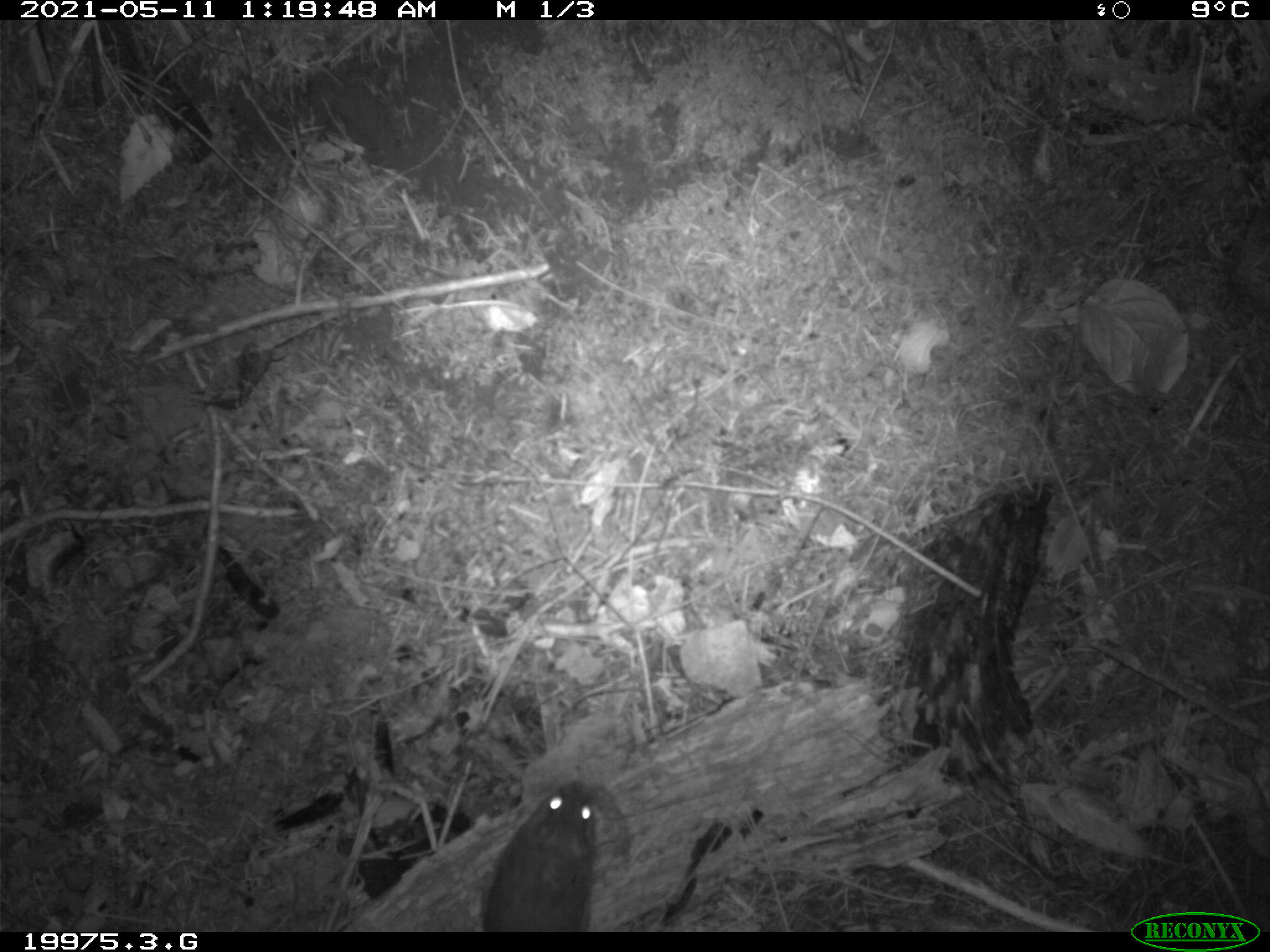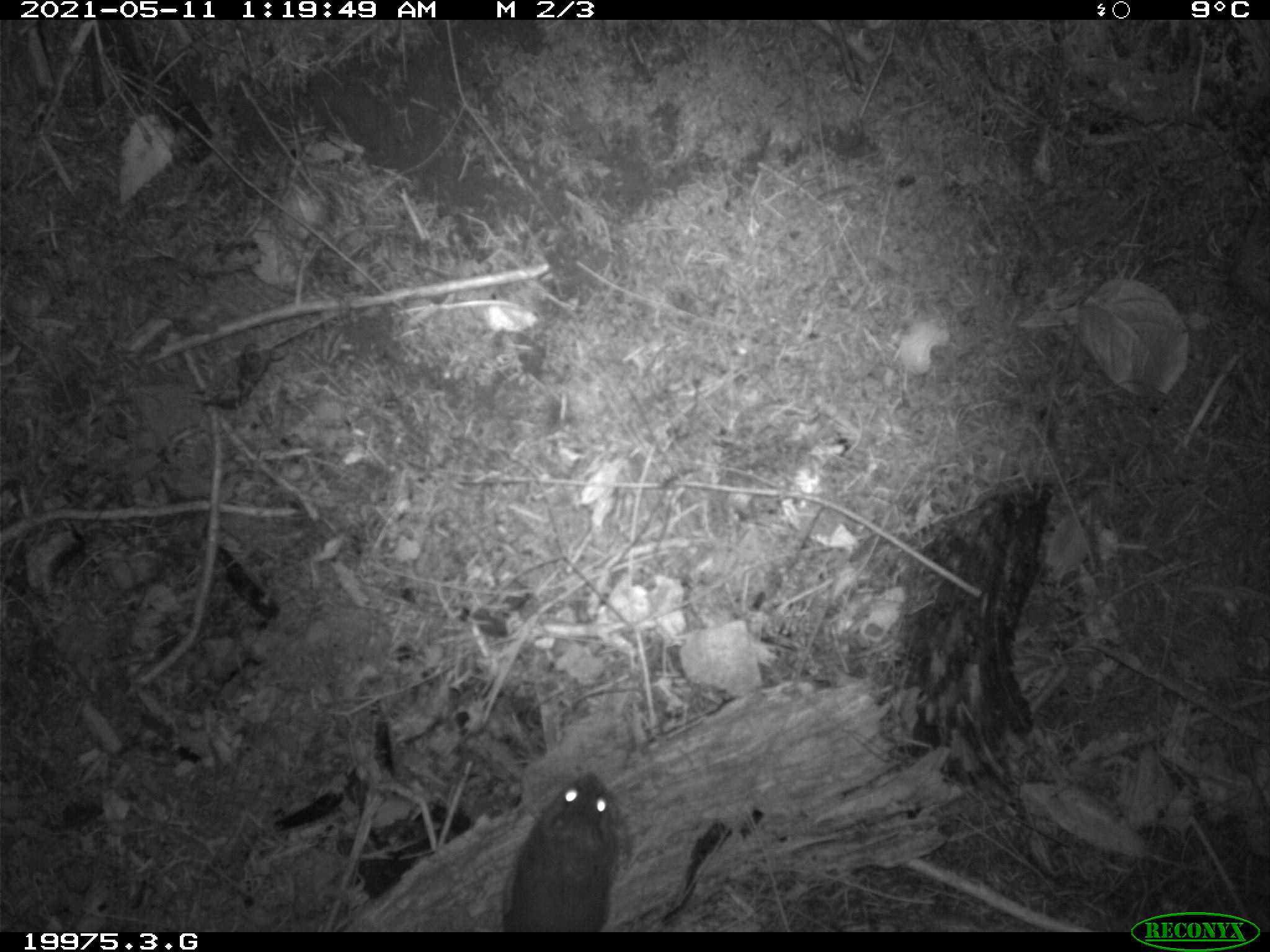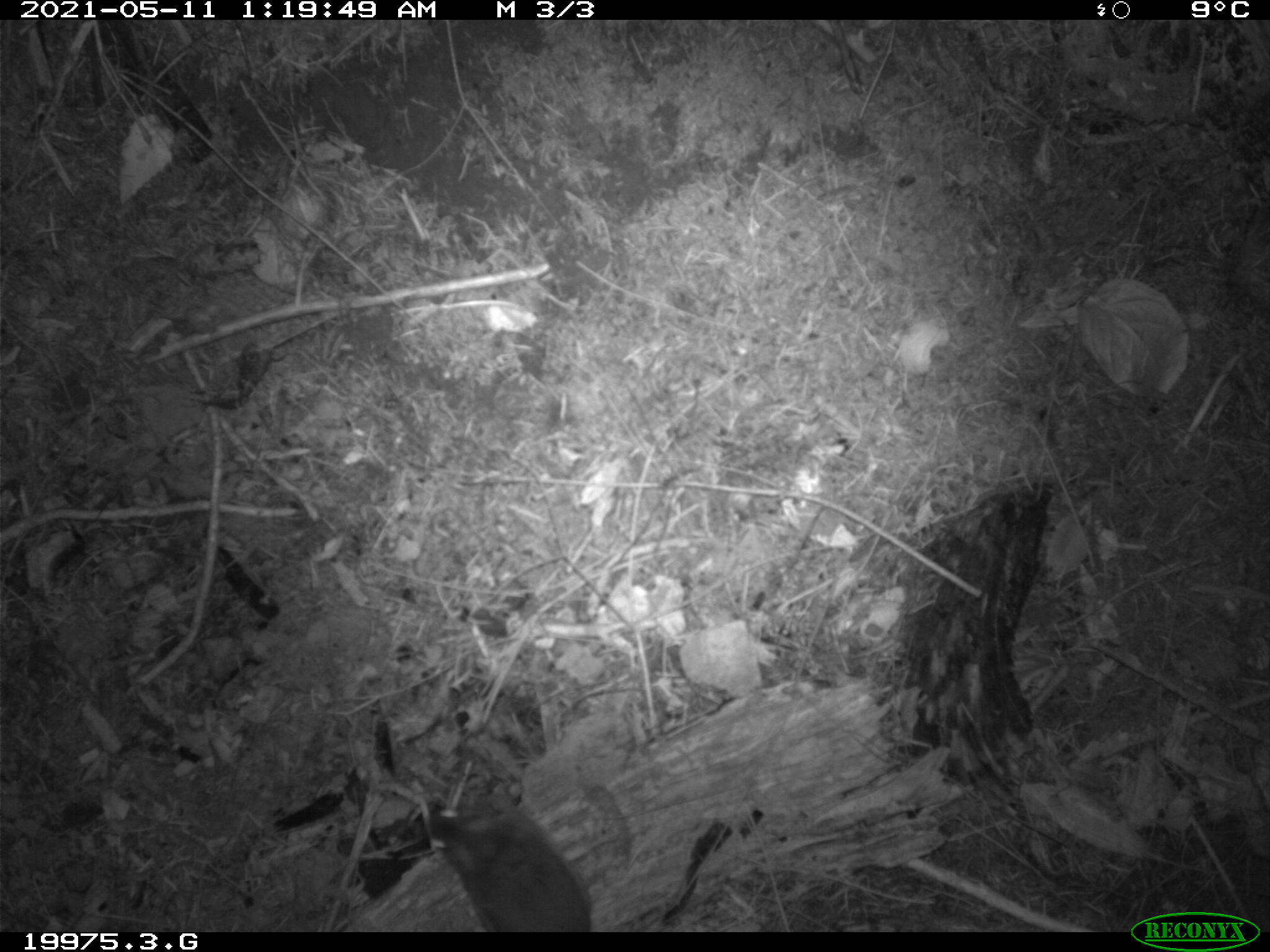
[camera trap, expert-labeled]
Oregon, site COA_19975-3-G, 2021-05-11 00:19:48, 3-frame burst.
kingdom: Animalia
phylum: Chordata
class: Mammalia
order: Rodentia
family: Sciuridae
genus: Glaucomys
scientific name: Glaucomys oregonensis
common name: humboldt's flying squirrel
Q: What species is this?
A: Humboldt's flying squirrel (Glaucomys oregonensis).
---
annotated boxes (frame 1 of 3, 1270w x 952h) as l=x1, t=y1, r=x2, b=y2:
humboldt's flying squirrel: l=491, t=776, r=601, b=900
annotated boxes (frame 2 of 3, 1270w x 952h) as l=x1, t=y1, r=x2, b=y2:
humboldt's flying squirrel: l=501, t=768, r=625, b=896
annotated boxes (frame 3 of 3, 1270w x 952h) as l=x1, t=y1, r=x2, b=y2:
humboldt's flying squirrel: l=422, t=799, r=584, b=895